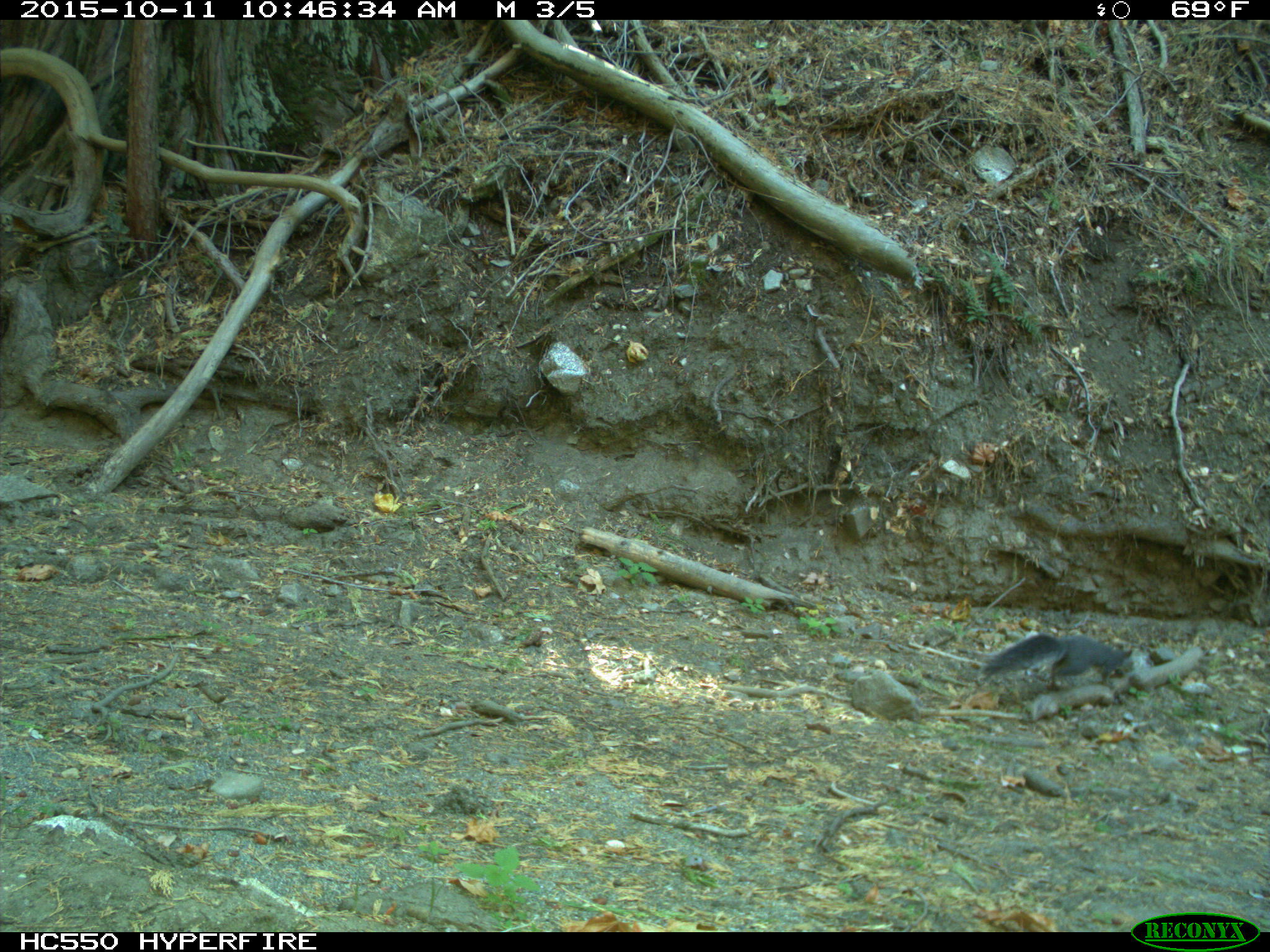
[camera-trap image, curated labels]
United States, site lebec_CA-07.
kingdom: Animalia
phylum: Chordata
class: Mammalia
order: Rodentia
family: Sciuridae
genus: Sciurus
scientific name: Sciurus carolinensis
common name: eastern gray squirrel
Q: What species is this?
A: Sciurus carolinensis (eastern gray squirrel).